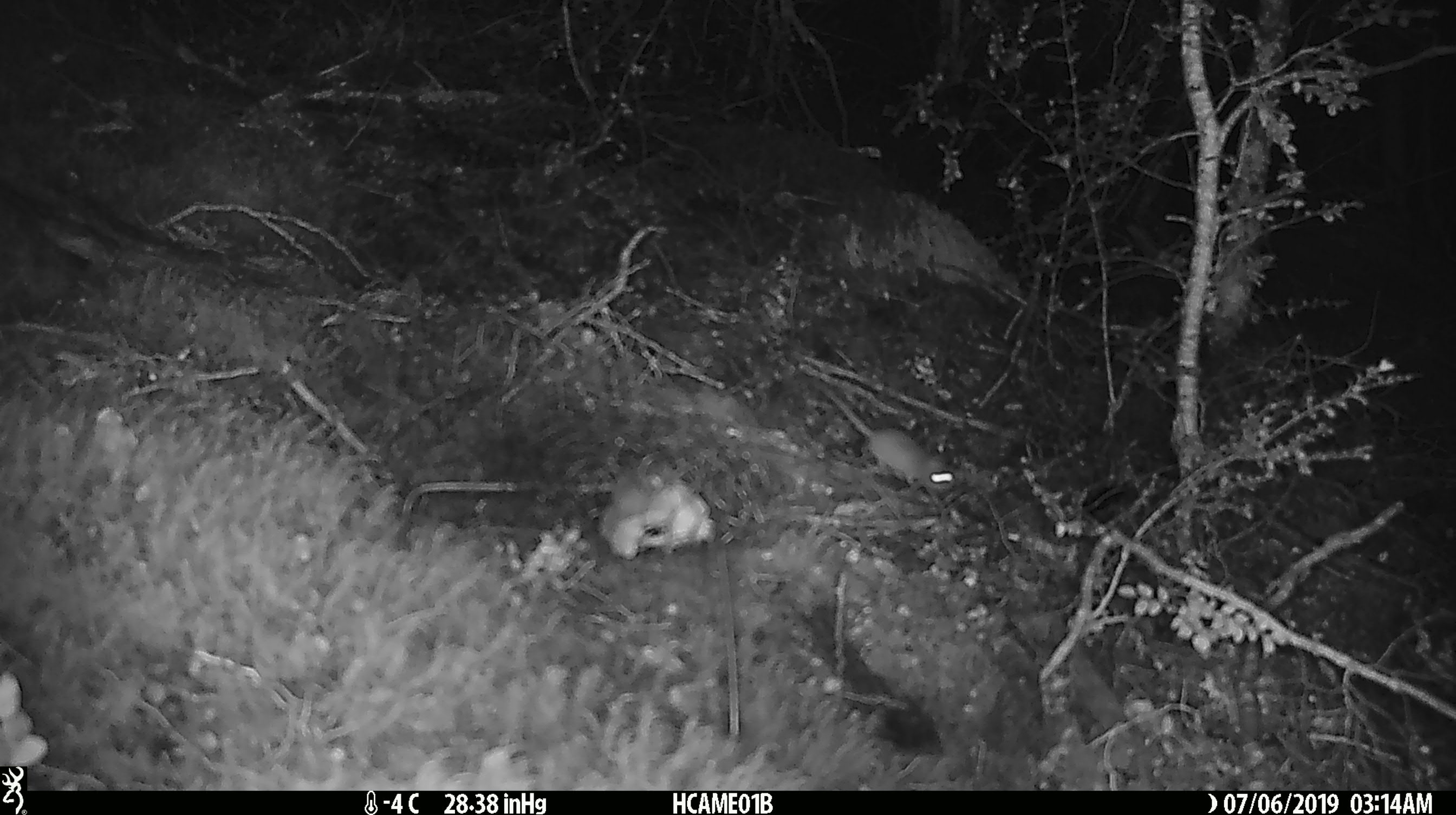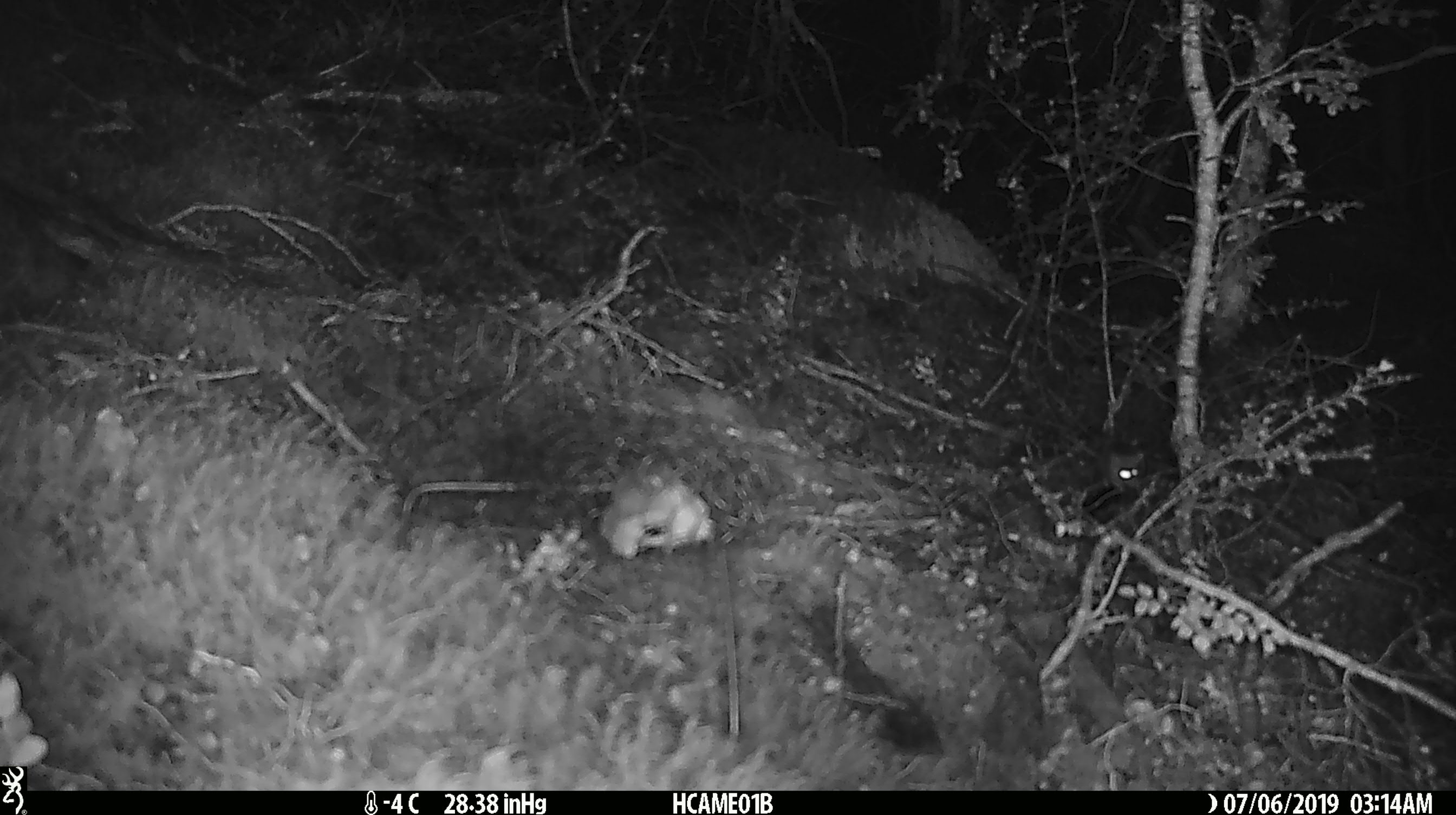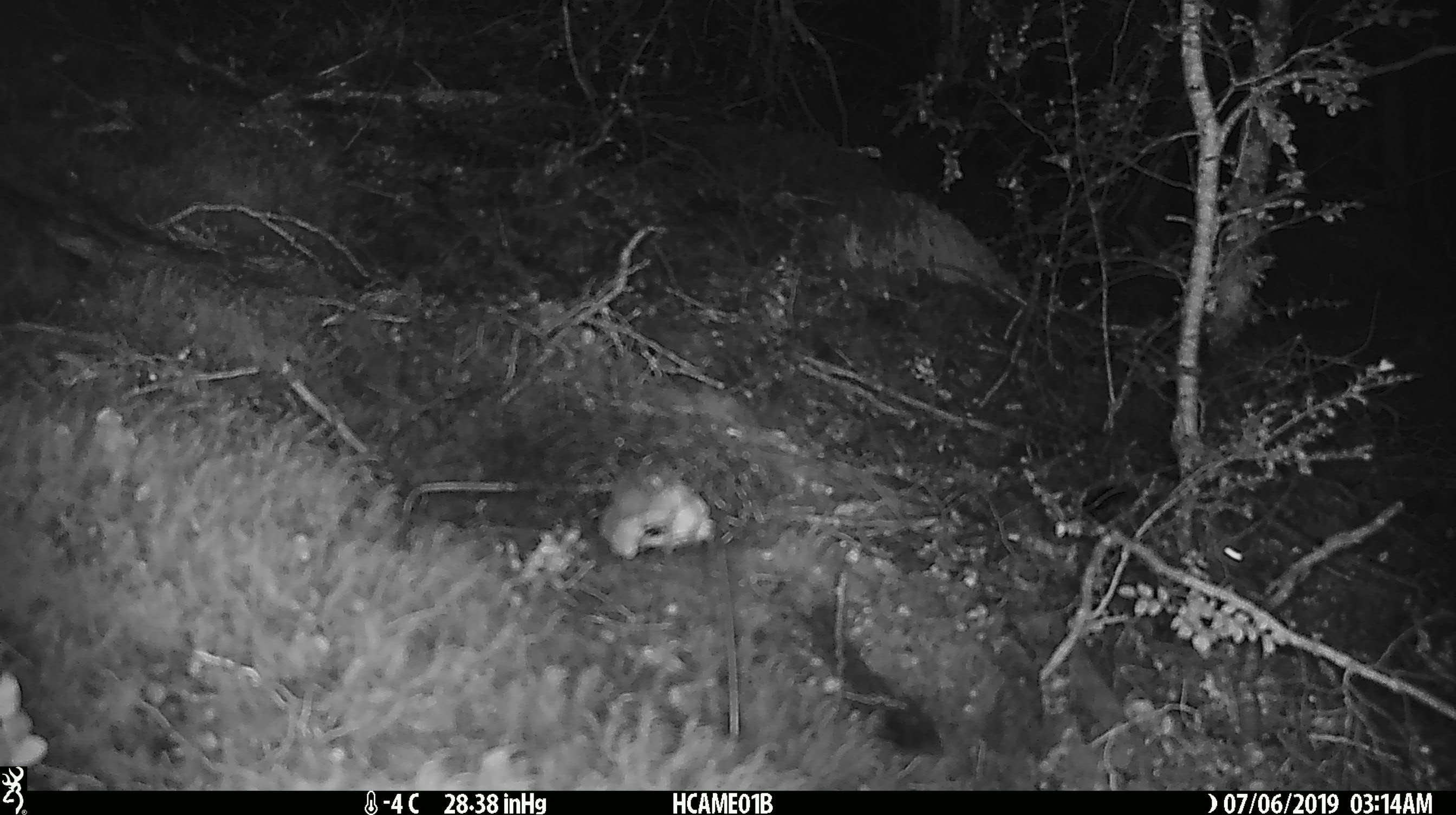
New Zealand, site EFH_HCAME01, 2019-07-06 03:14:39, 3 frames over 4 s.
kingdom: Animalia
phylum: Chordata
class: Mammalia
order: Rodentia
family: Muridae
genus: Mus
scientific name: Mus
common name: mouse